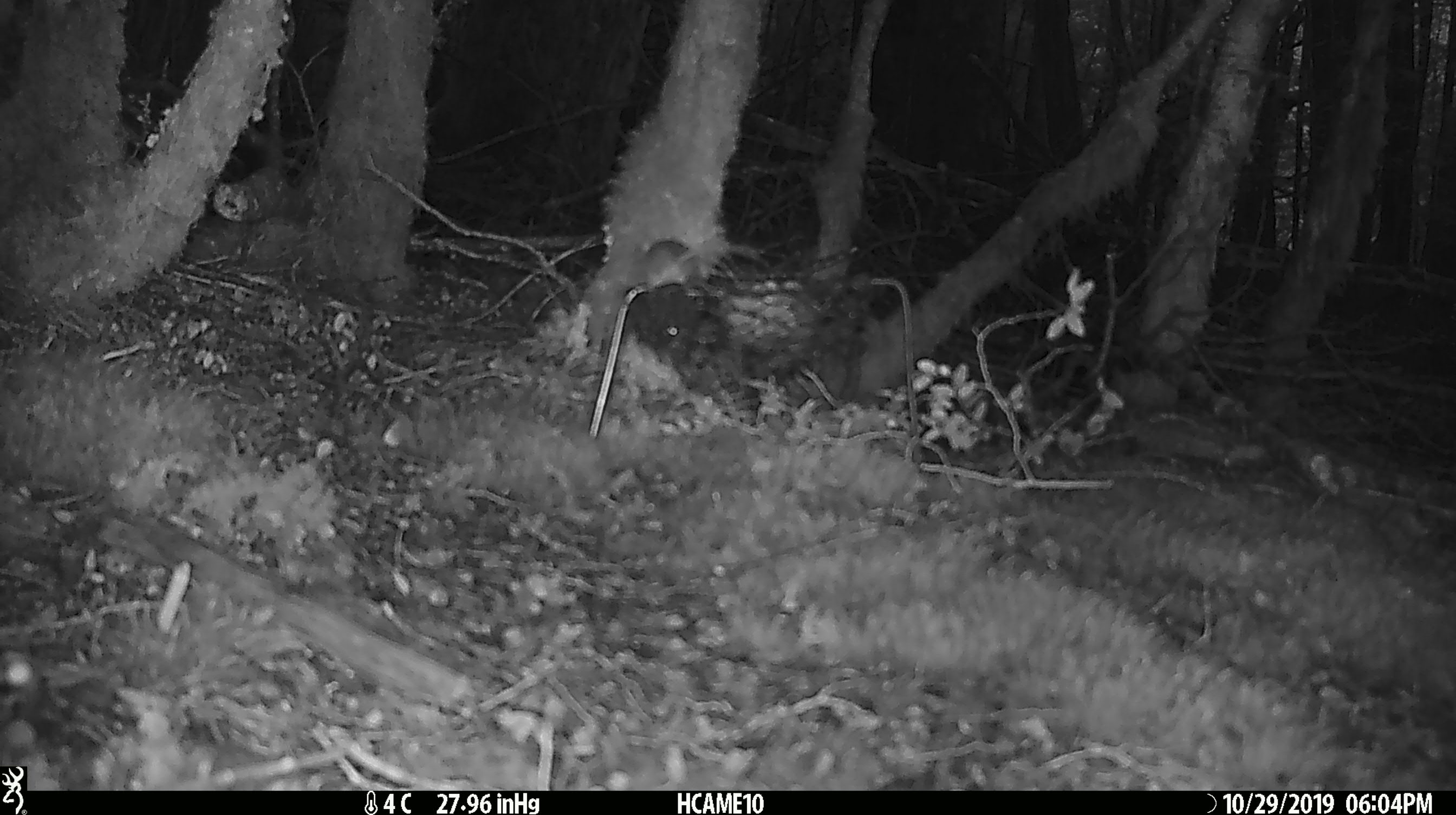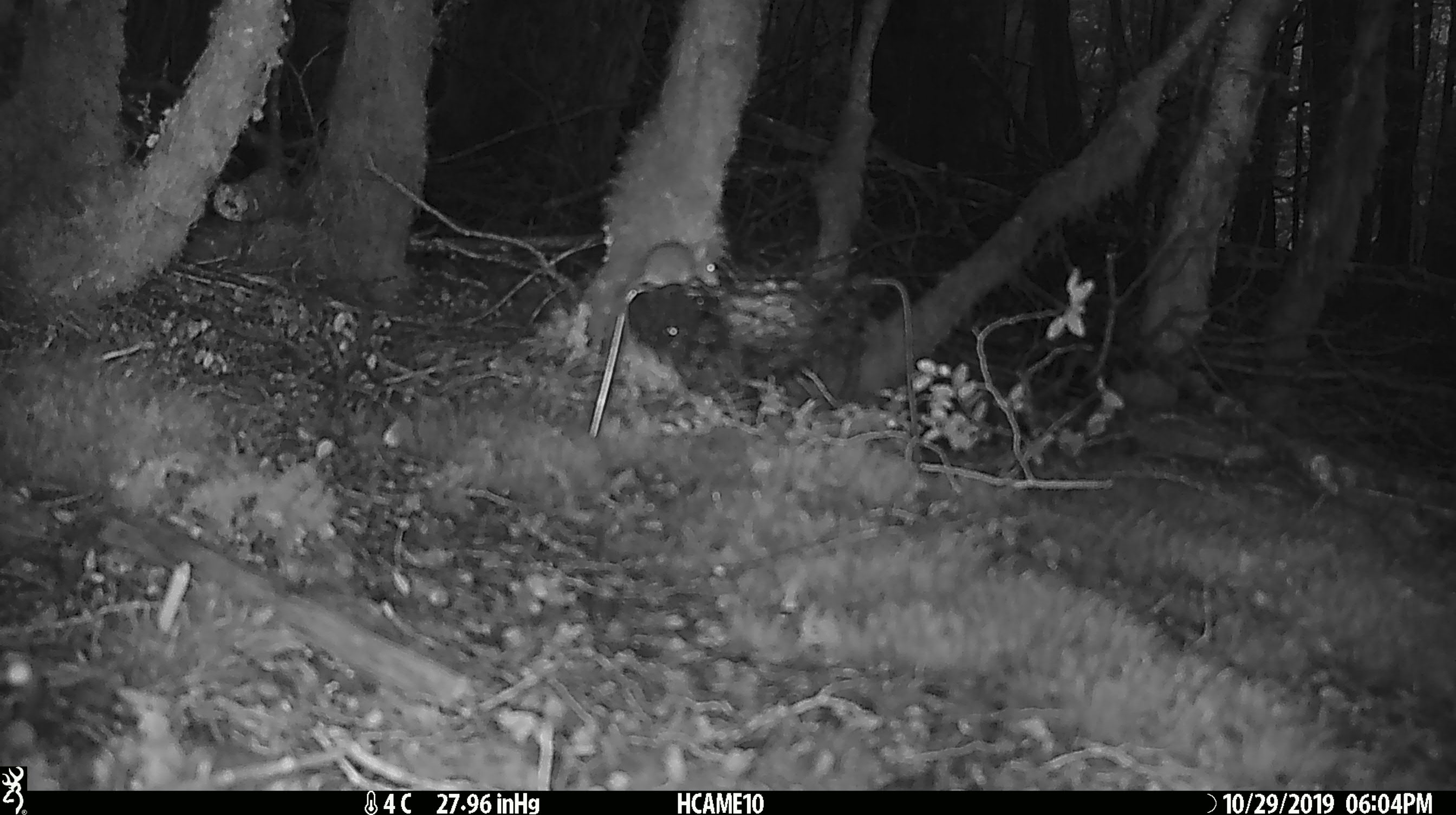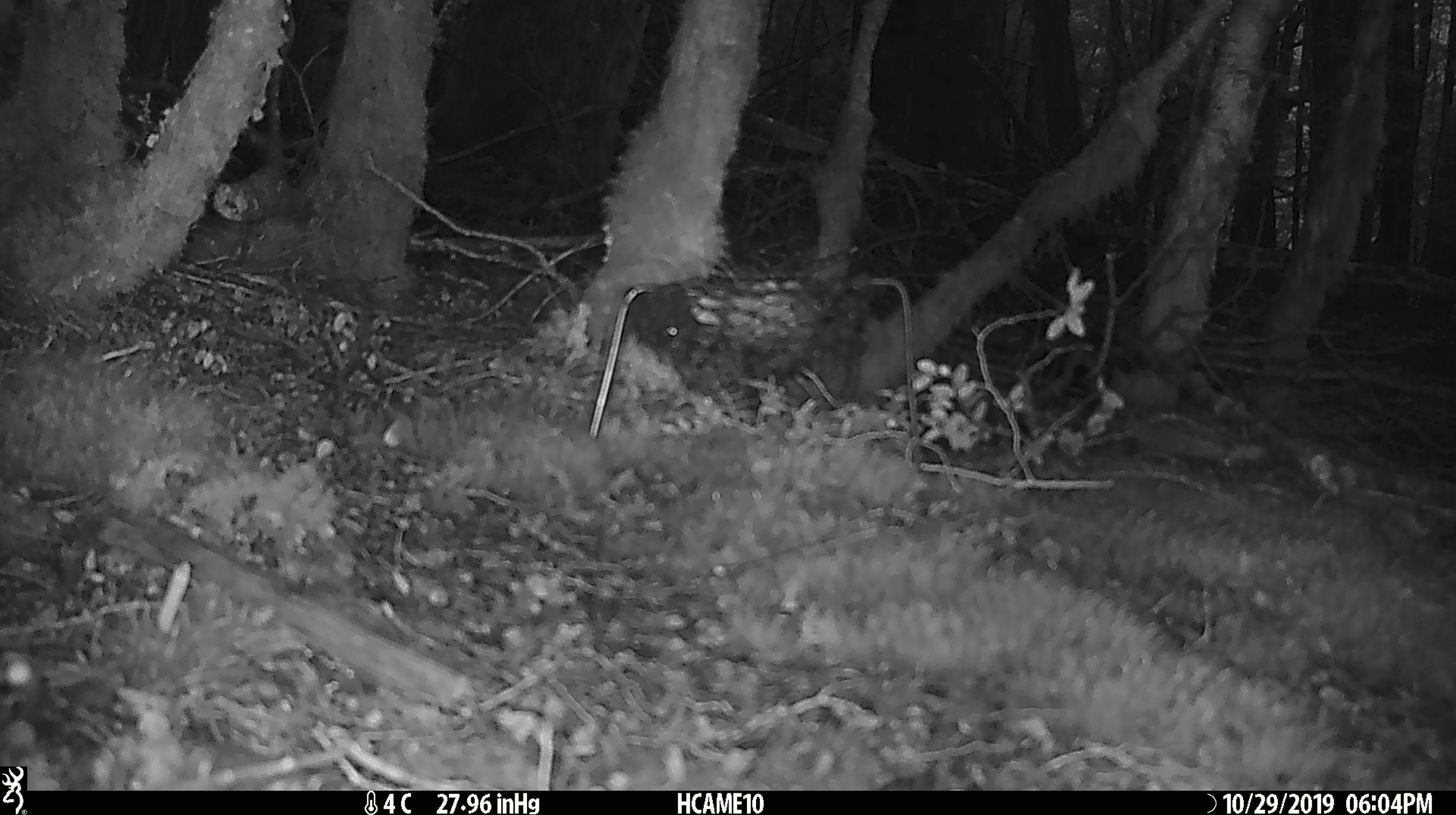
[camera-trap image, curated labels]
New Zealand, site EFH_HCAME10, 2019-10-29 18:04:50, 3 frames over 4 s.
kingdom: Animalia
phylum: Chordata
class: Mammalia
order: Rodentia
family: Muridae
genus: Mus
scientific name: Mus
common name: mouse